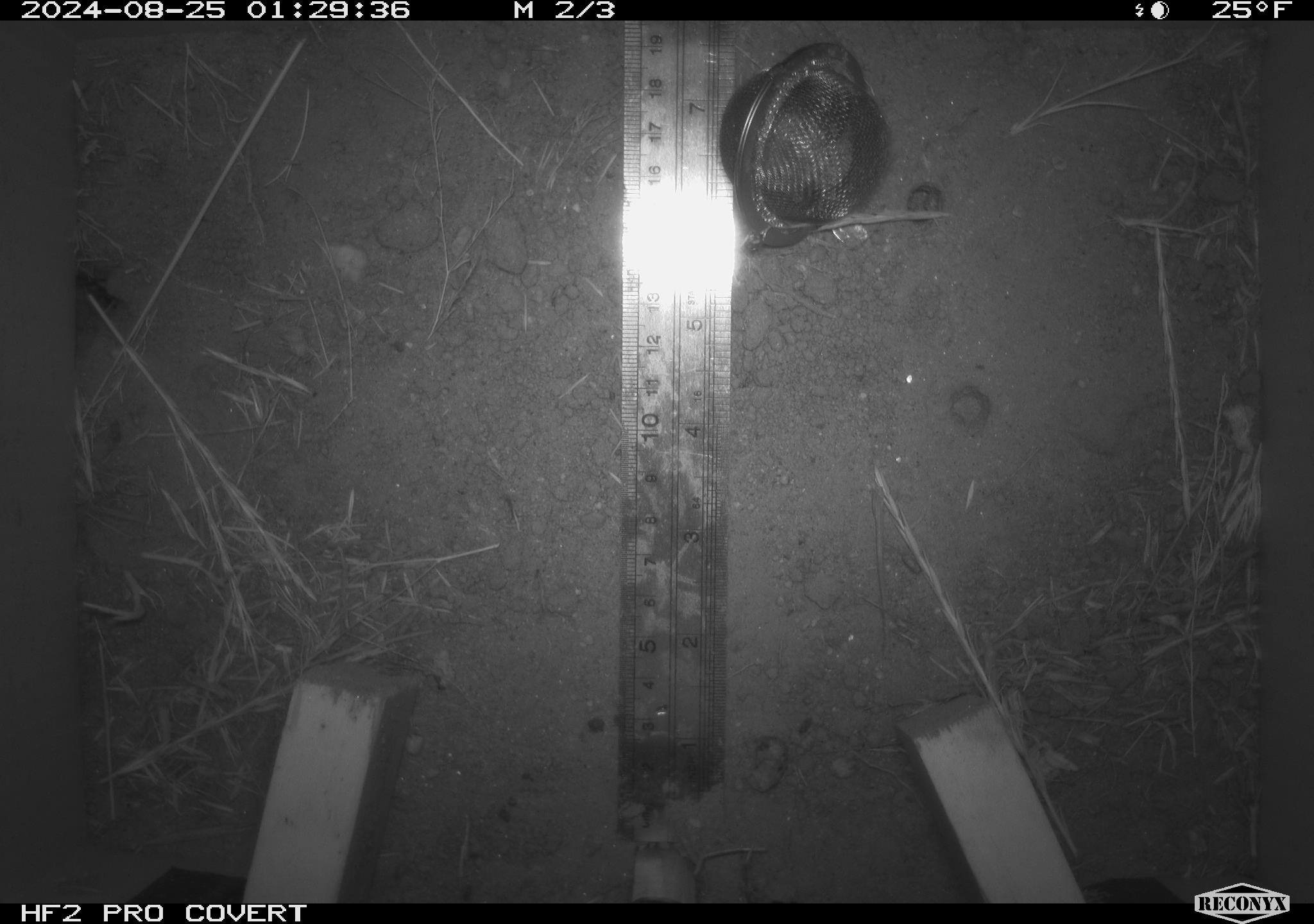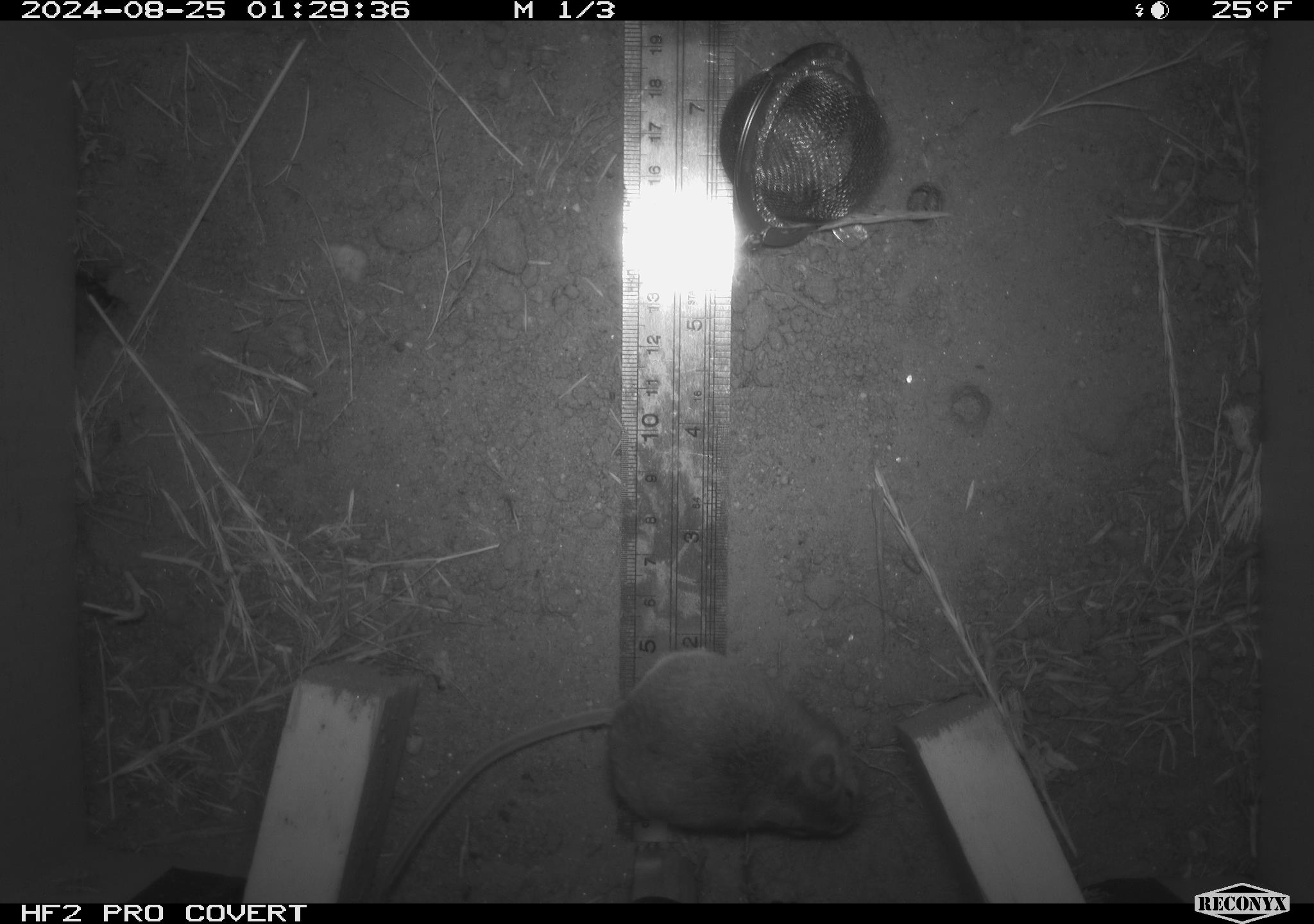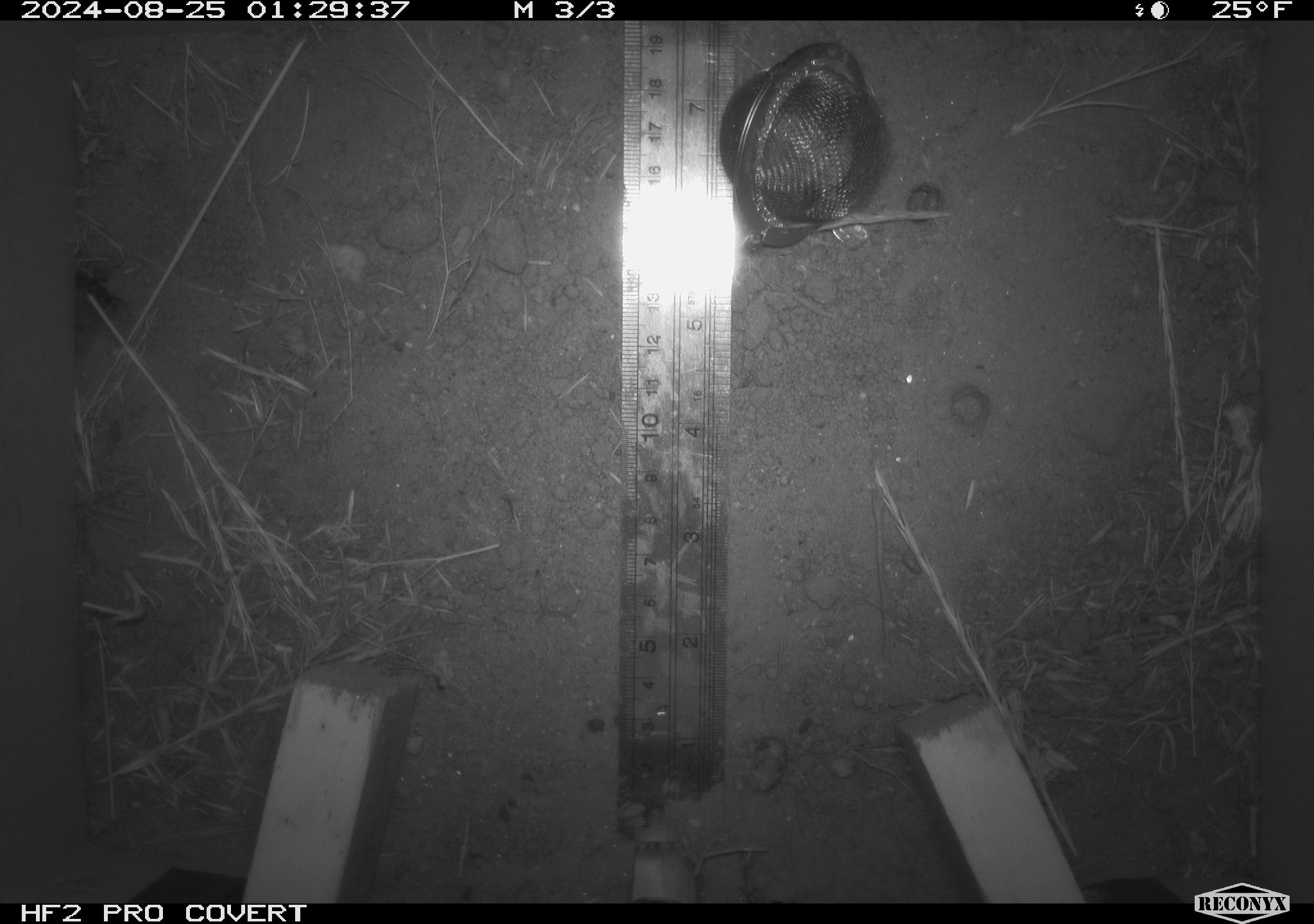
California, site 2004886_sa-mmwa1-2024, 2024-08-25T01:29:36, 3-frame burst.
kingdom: Animalia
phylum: Chordata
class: Mammalia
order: Rodentia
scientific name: Rodentia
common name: mouse species